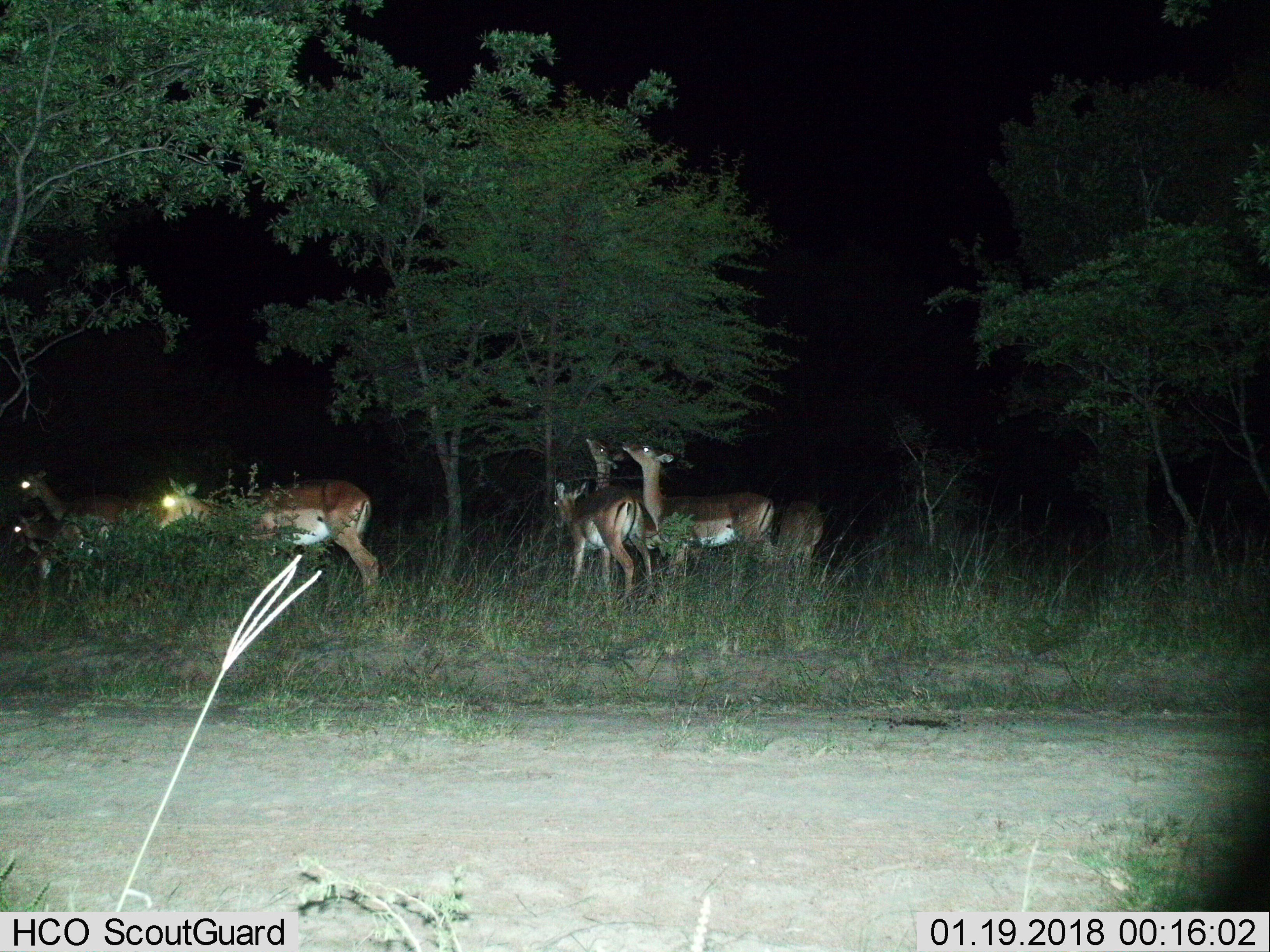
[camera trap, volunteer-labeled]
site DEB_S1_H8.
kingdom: Animalia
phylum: Chordata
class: Mammalia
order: Artiodactyla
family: Bovidae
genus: Aepyceros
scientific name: Aepyceros melampus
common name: impala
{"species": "impala (Aepyceros melampus)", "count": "7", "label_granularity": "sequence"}